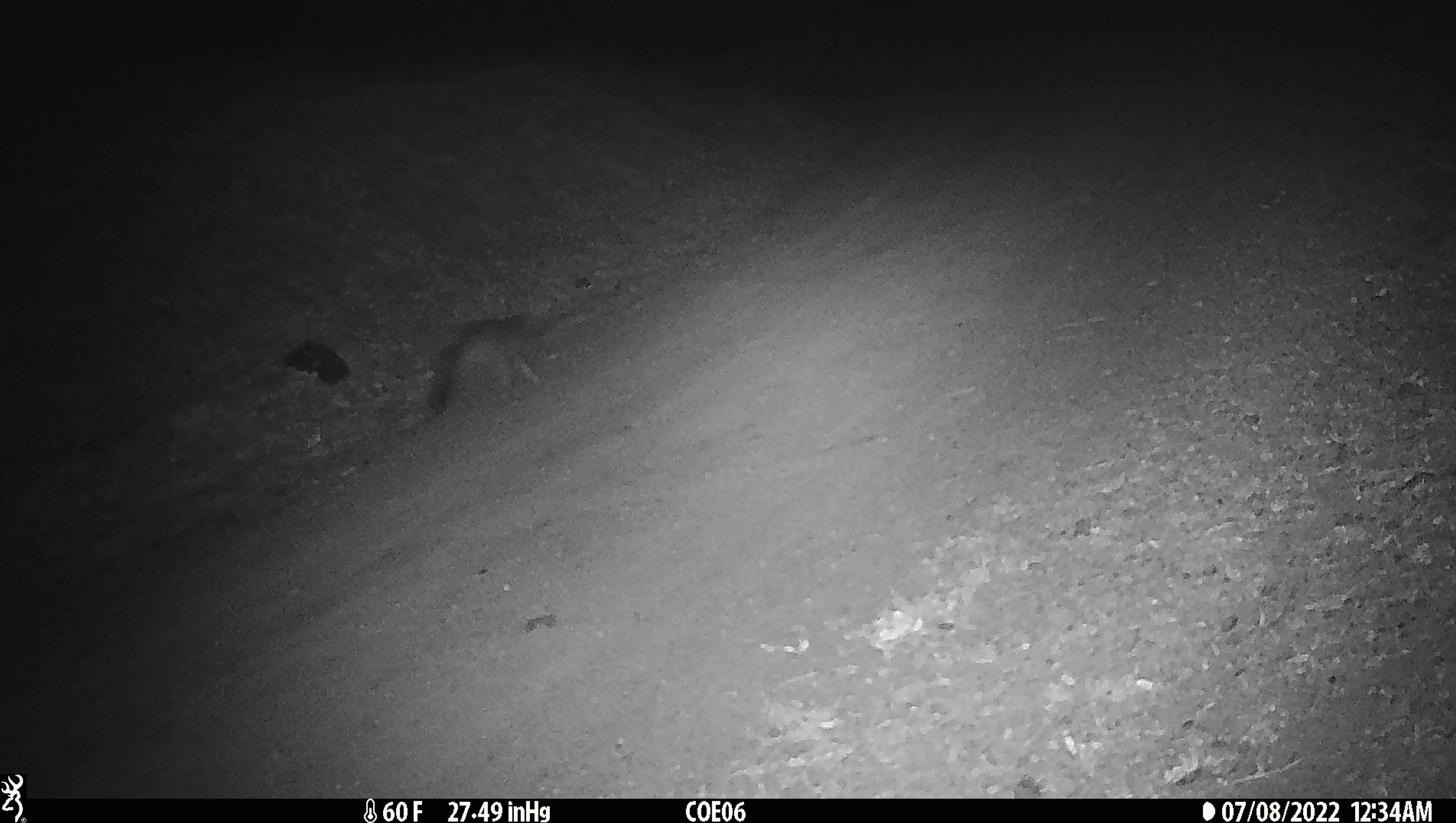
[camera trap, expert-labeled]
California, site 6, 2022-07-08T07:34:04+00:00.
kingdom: Animalia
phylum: Chordata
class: Mammalia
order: Carnivora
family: Canidae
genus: Urocyon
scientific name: Urocyon cinereoargenteus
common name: gray fox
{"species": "gray fox (Urocyon cinereoargenteus)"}